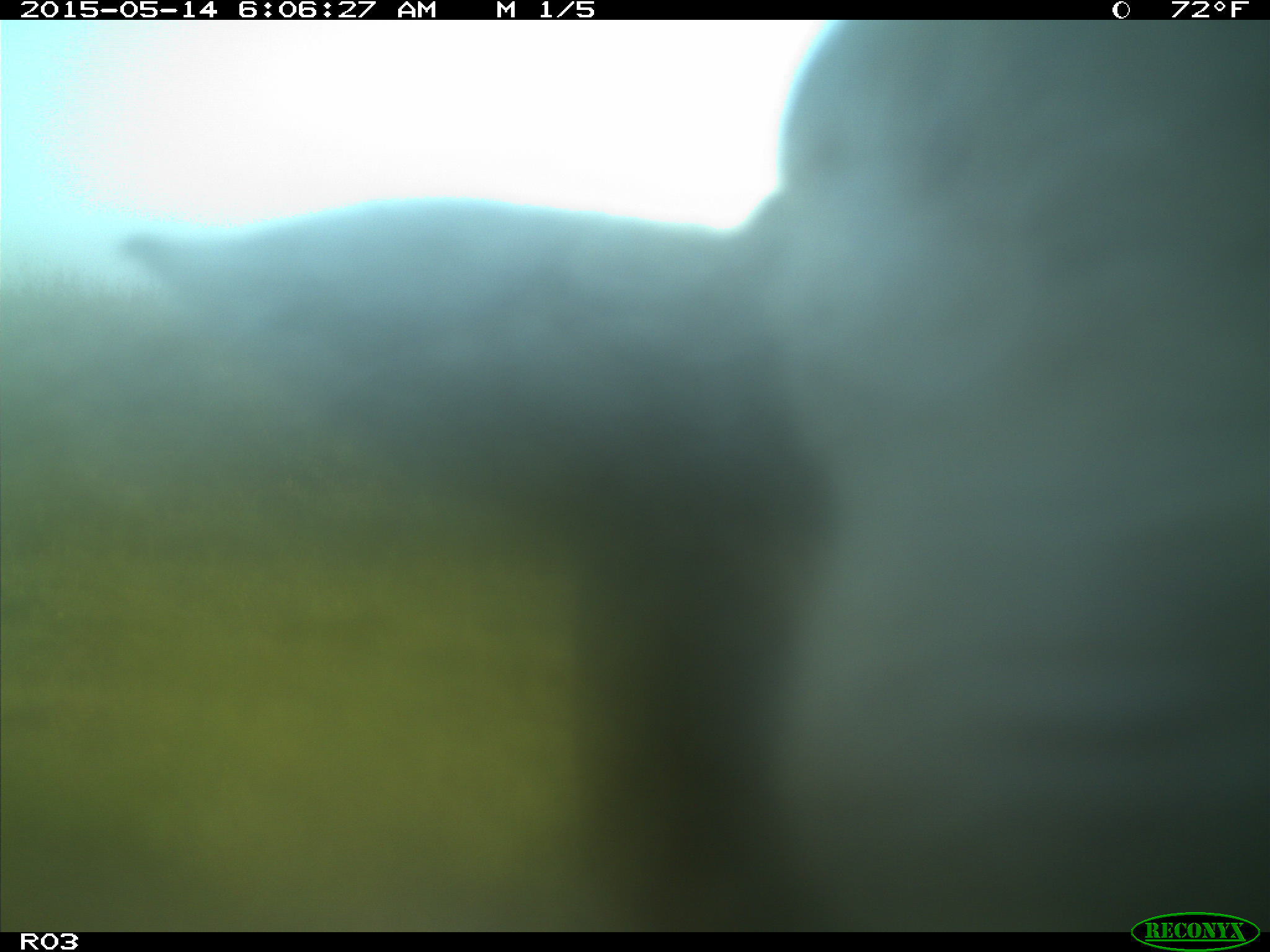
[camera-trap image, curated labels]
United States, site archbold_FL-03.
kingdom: Animalia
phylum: Chordata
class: Mammalia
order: Artiodactyla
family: Bovidae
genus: Bos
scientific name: Bos taurus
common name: domestic cow